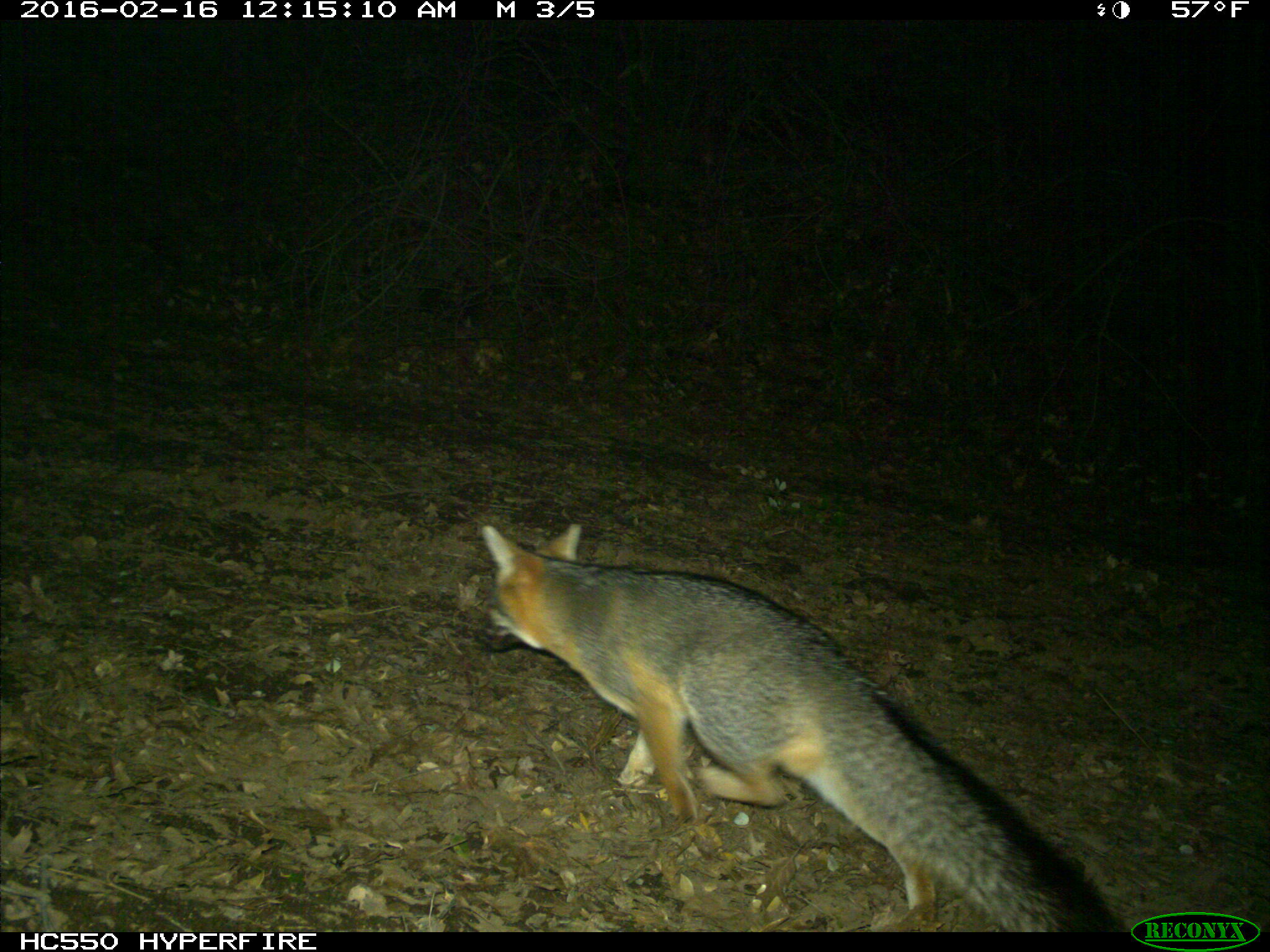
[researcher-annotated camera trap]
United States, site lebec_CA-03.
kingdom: Animalia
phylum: Chordata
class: Mammalia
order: Carnivora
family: Canidae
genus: Urocyon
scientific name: Urocyon cinereoargenteus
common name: gray fox